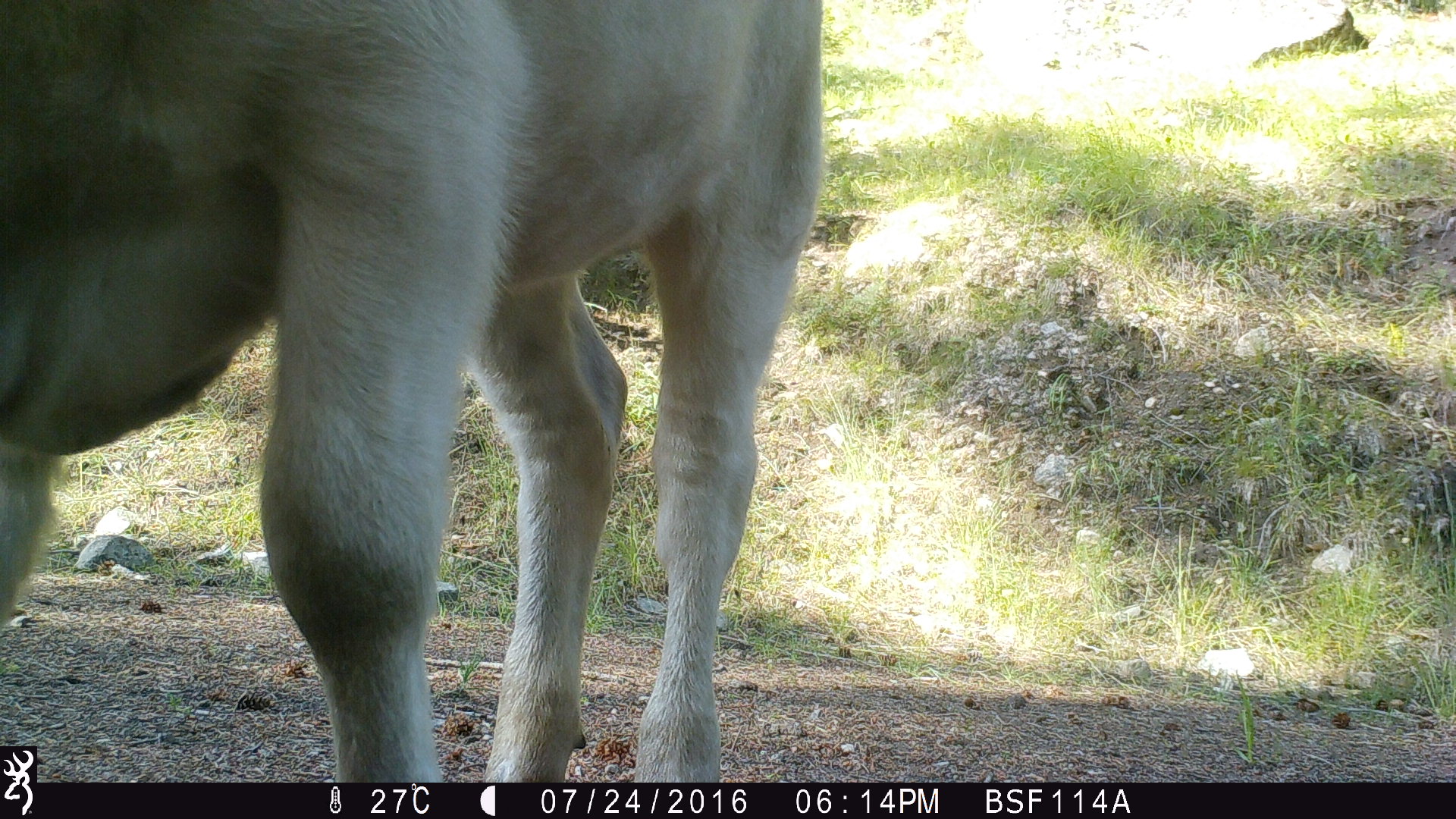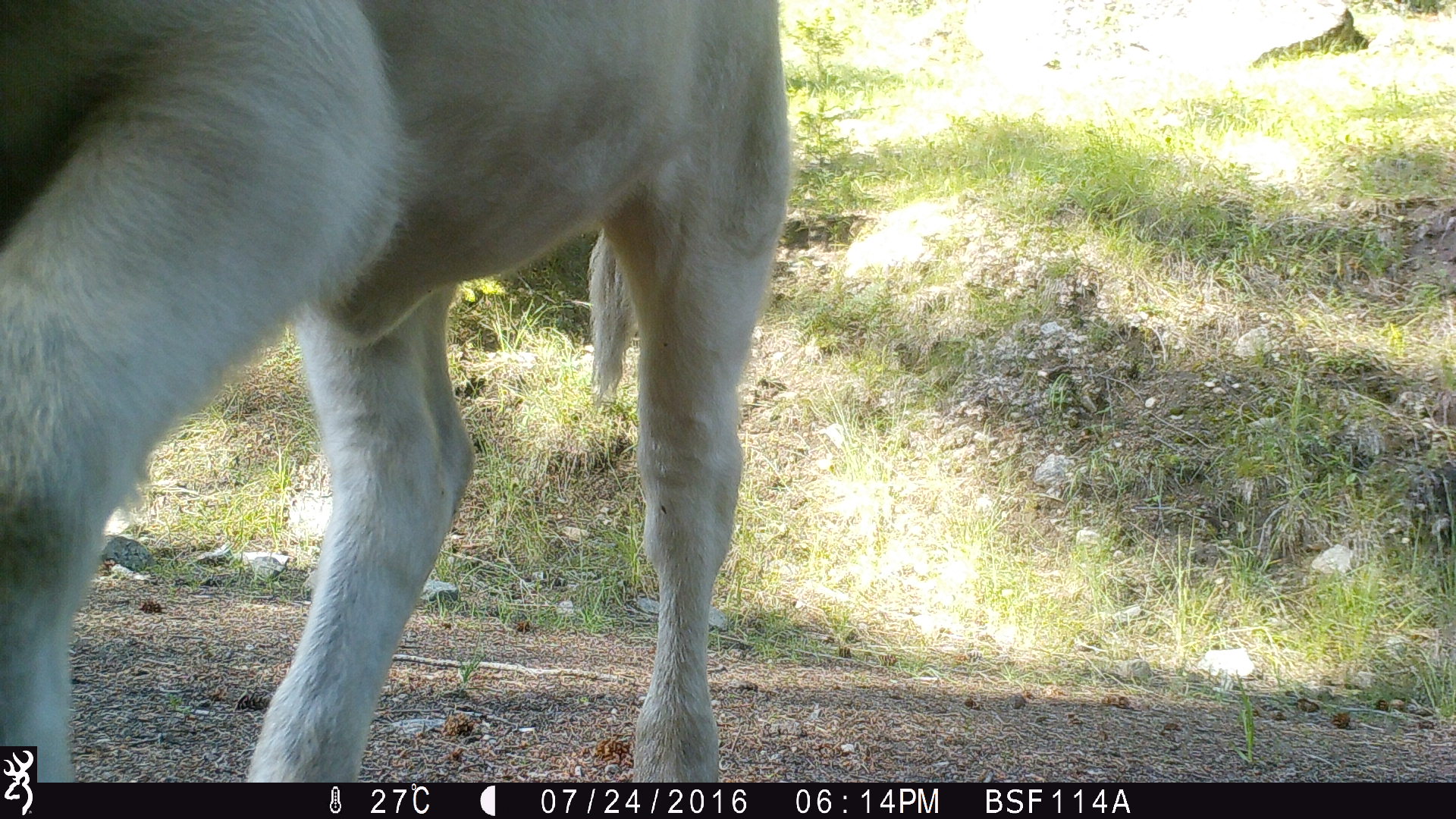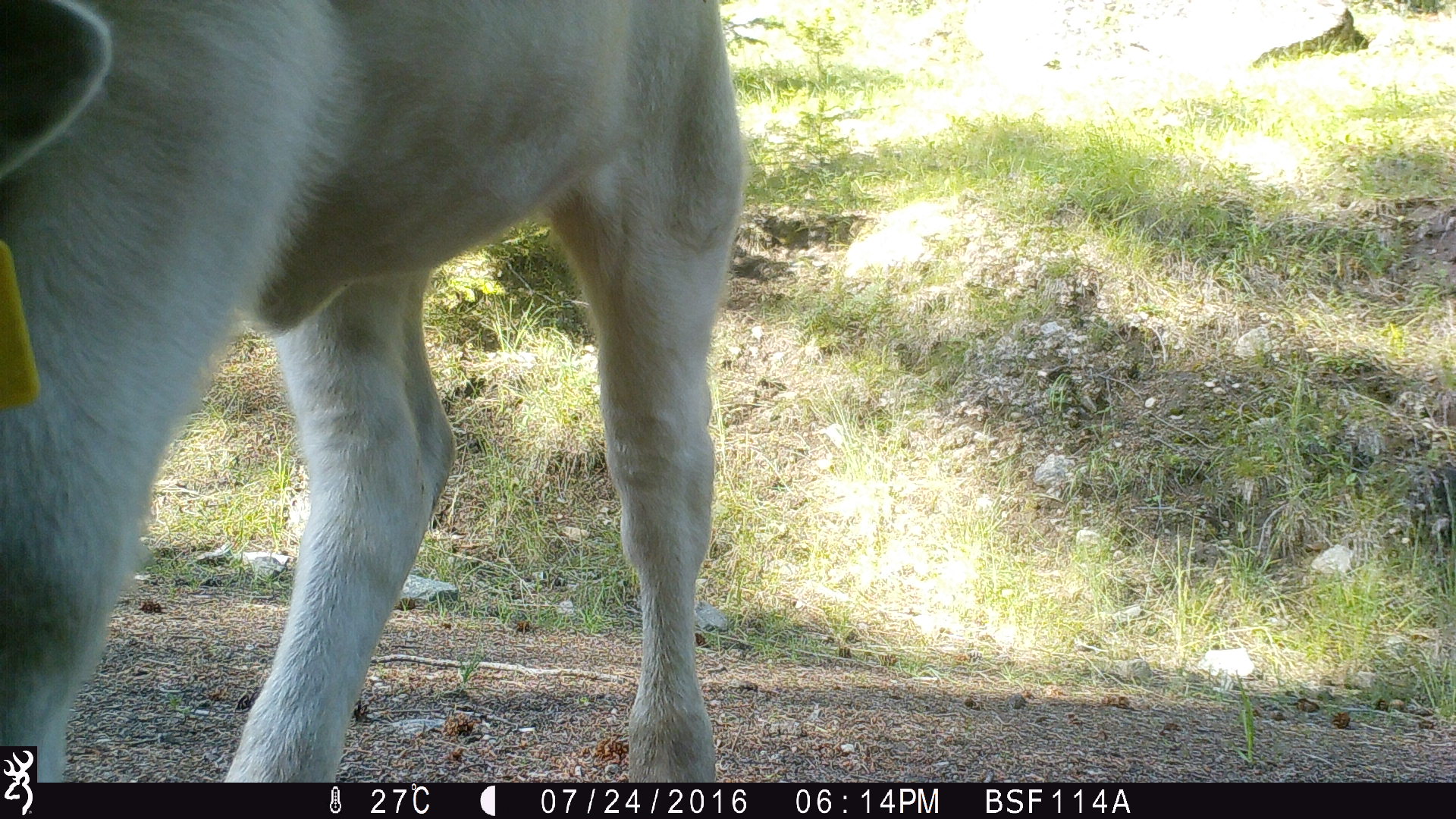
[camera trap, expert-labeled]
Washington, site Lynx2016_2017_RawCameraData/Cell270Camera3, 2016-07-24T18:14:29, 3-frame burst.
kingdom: Animalia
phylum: Chordata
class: Mammalia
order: Artiodactyla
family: Bovidae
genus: Bos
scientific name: Bos taurus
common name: domestic cattle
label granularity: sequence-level